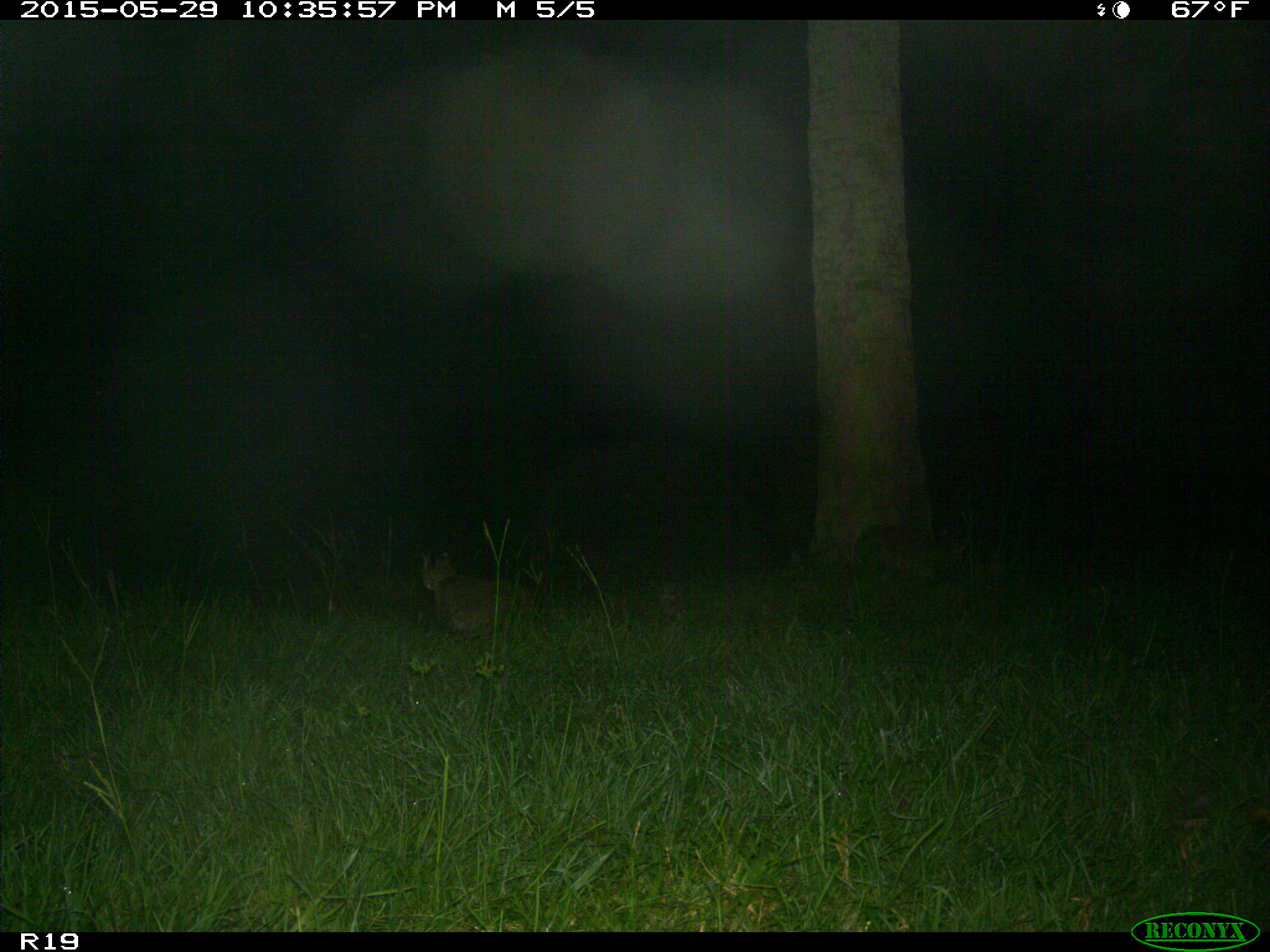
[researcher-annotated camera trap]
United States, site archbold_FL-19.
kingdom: Animalia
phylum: Chordata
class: Mammalia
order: Carnivora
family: Felidae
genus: Lynx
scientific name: Lynx rufus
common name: bobcat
Lynx rufus (bobcat).